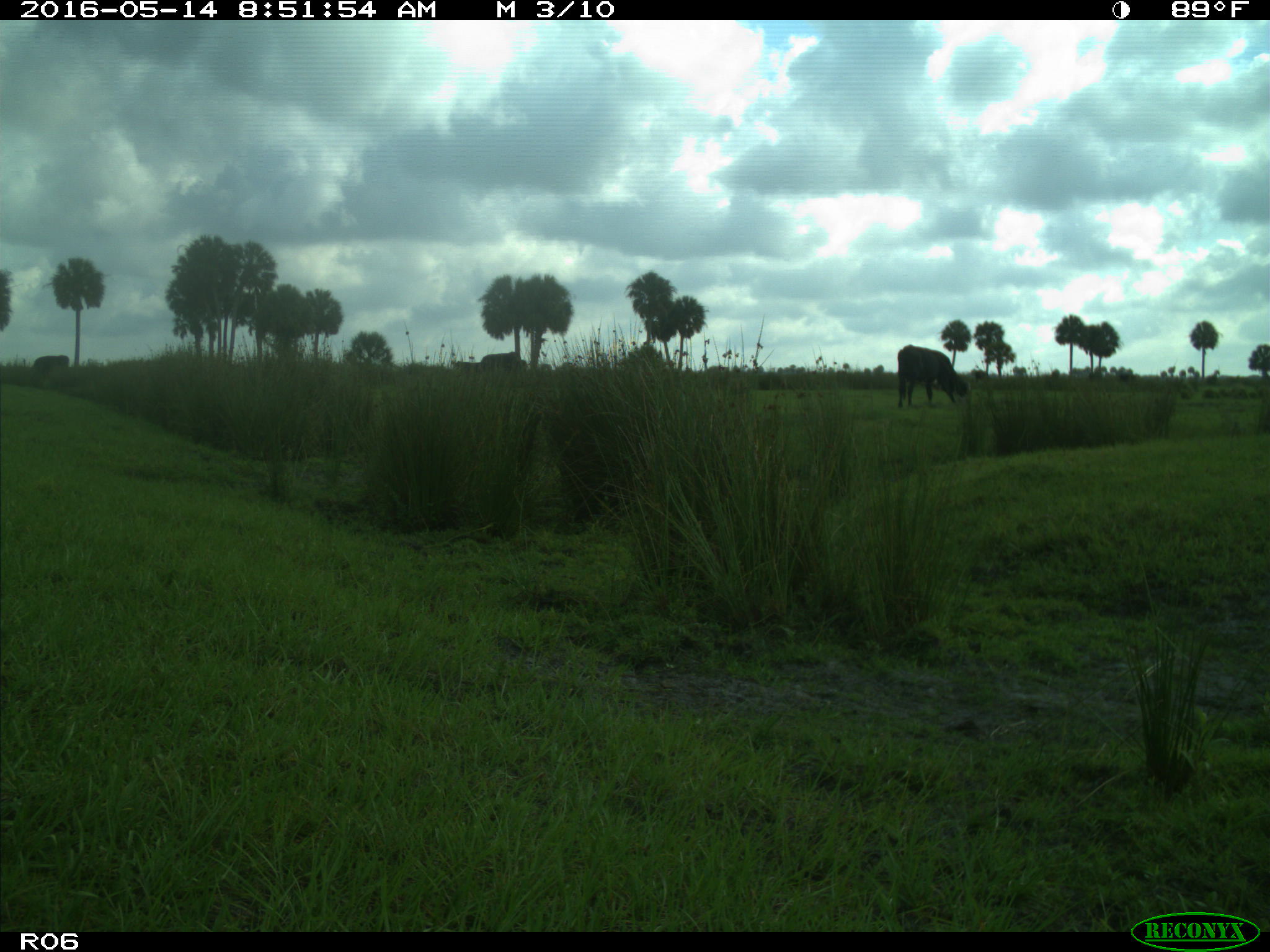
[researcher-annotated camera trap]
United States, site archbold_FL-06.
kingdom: Animalia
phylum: Chordata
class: Mammalia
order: Artiodactyla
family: Bovidae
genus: Bos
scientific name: Bos taurus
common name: domestic cow